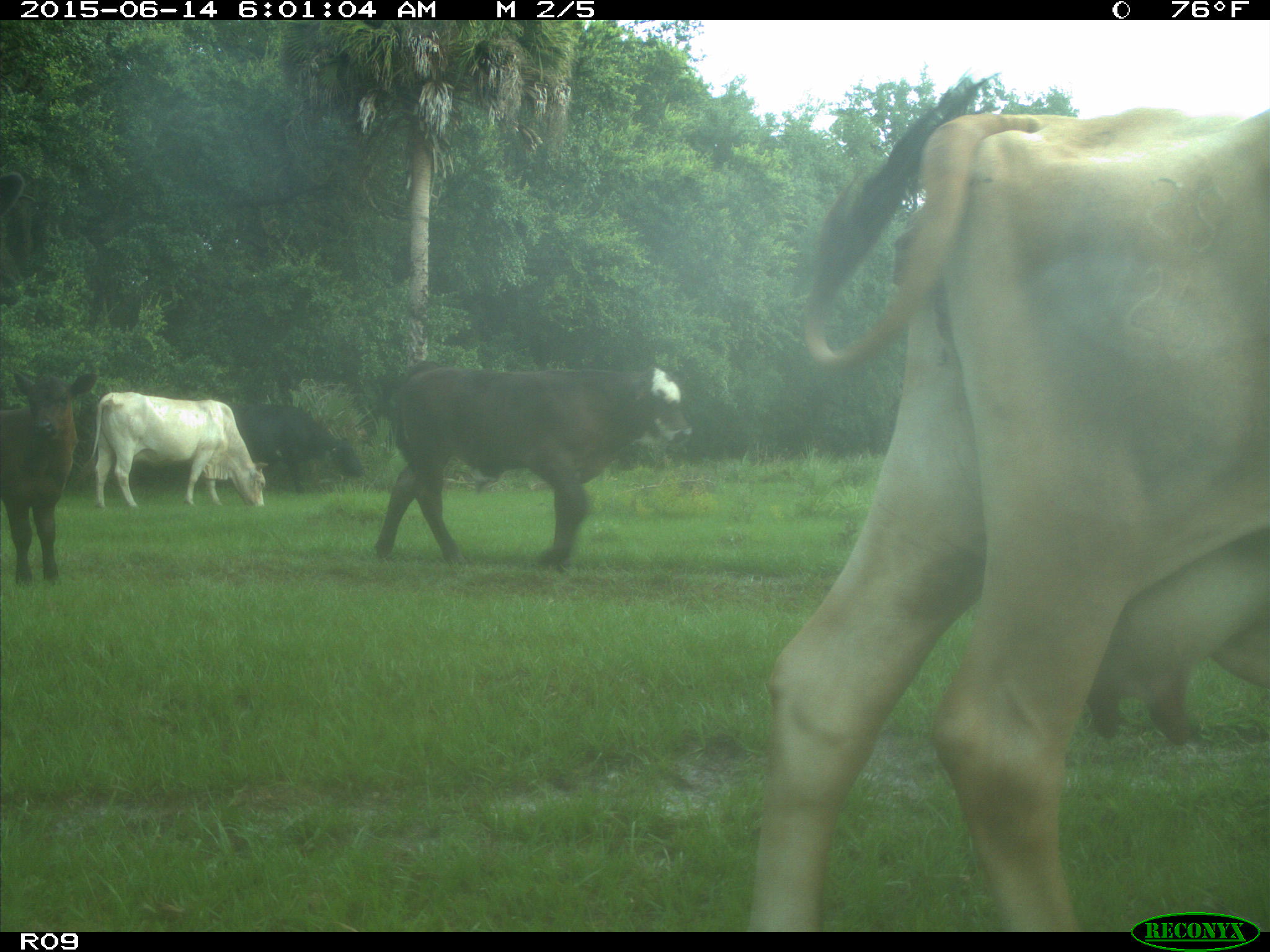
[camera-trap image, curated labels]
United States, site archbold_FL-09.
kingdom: Animalia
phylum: Chordata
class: Mammalia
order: Artiodactyla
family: Bovidae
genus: Bos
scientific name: Bos taurus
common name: domestic cow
Bos taurus (domestic cow).